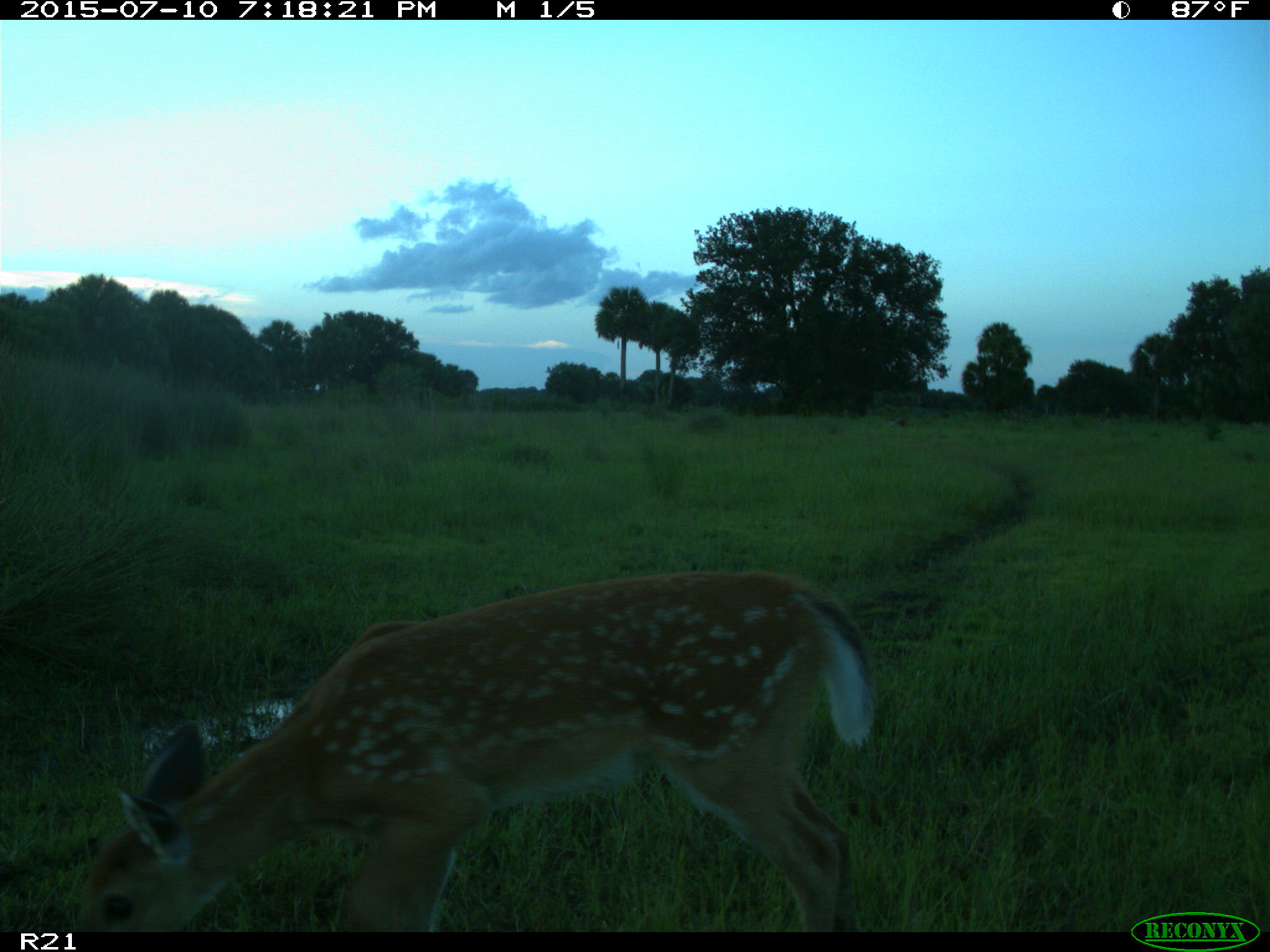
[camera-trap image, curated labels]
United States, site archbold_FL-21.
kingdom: Animalia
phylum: Chordata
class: Mammalia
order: Artiodactyla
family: Cervidae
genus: Odocoileus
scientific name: Odocoileus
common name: deer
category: unidentified deer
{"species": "unidentified deer (deer) (Odocoileus)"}